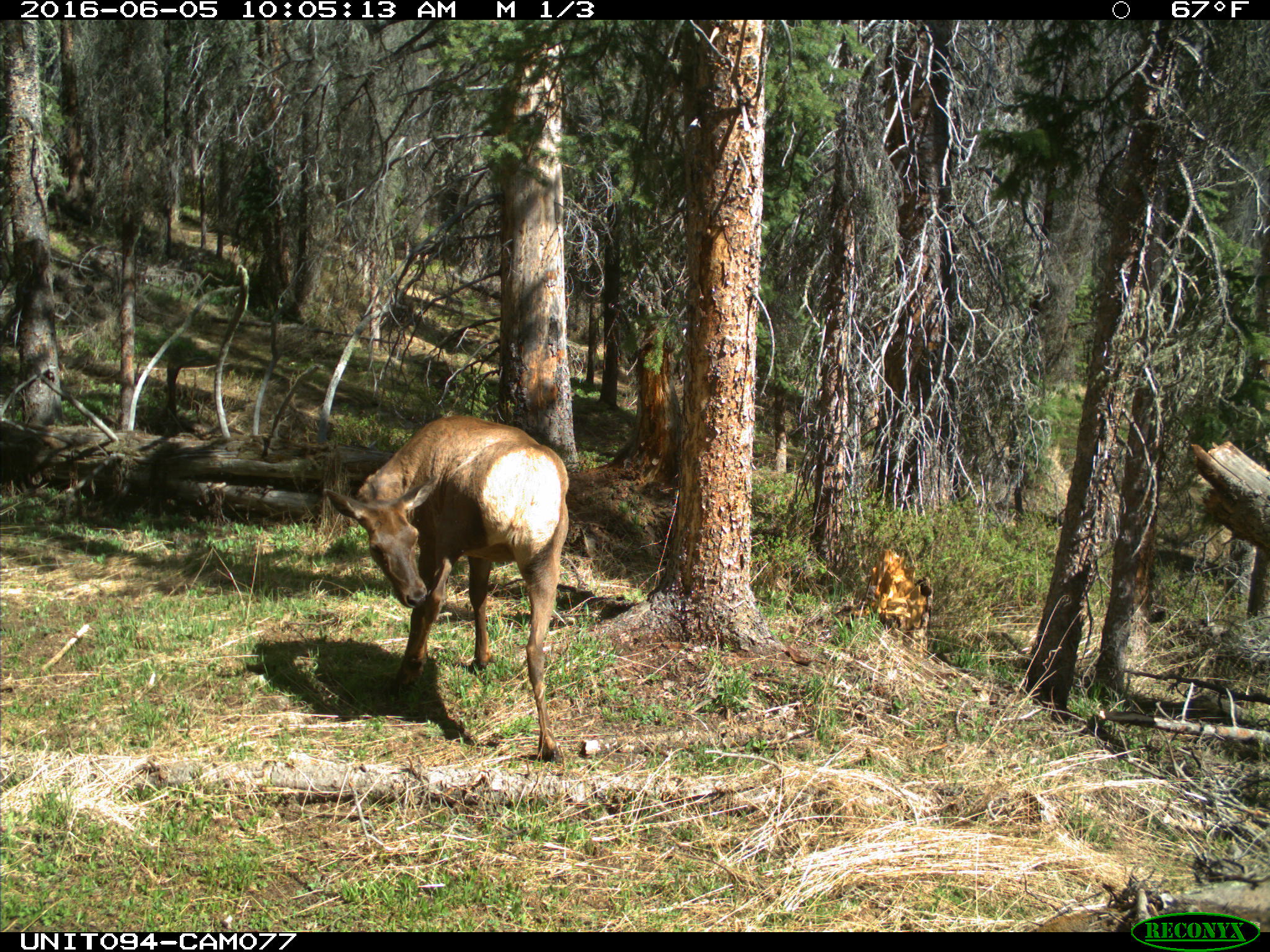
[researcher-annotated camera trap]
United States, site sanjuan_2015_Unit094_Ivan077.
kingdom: Animalia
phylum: Chordata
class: Mammalia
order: Artiodactyla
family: Cervidae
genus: Cervus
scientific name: Cervus elaphus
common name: red deer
Cervus elaphus (red deer).